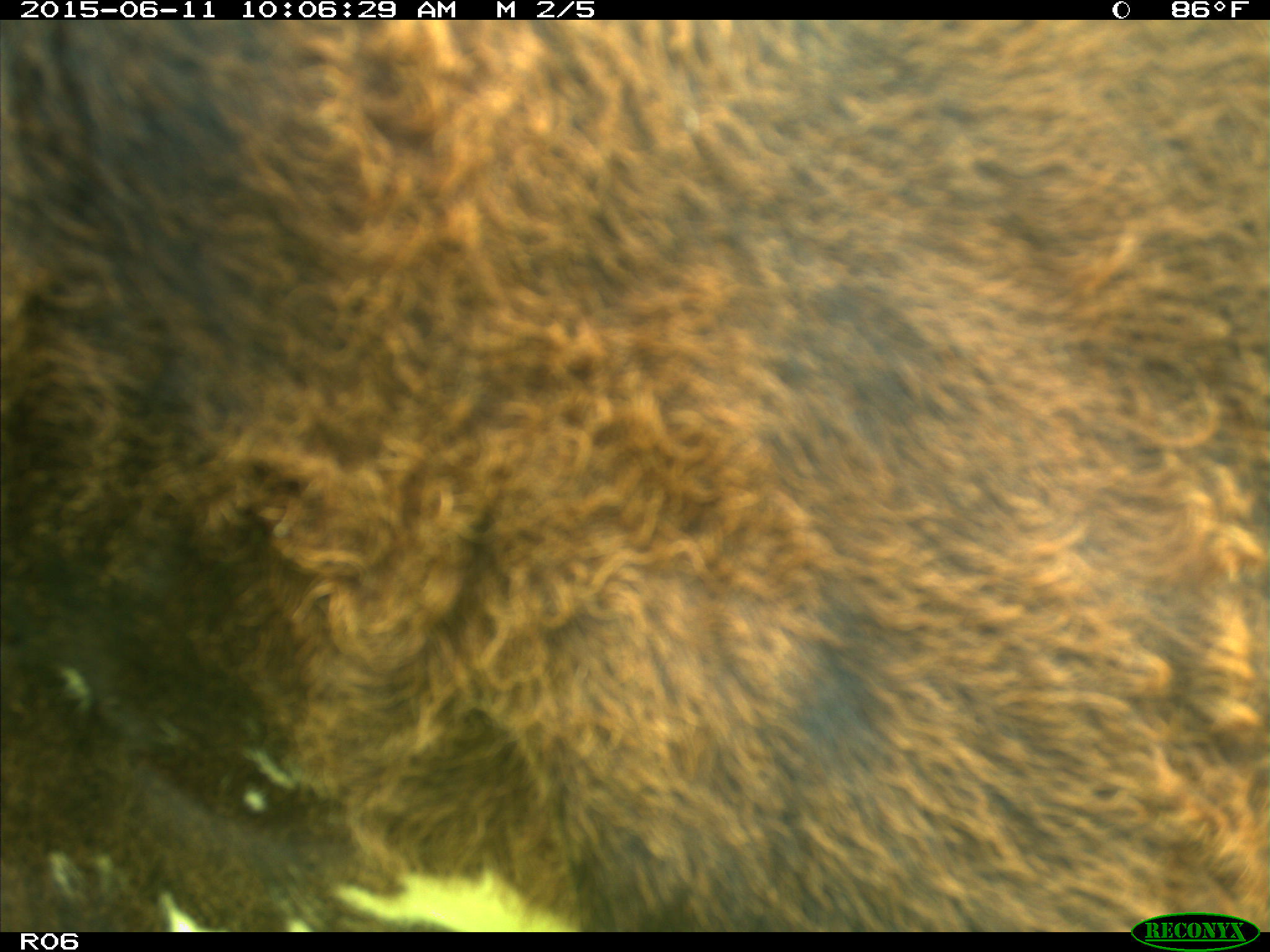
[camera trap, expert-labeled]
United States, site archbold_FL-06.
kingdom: Animalia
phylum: Chordata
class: Mammalia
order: Artiodactyla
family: Bovidae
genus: Bos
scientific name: Bos taurus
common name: domestic cow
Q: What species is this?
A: Bos taurus (domestic cow).